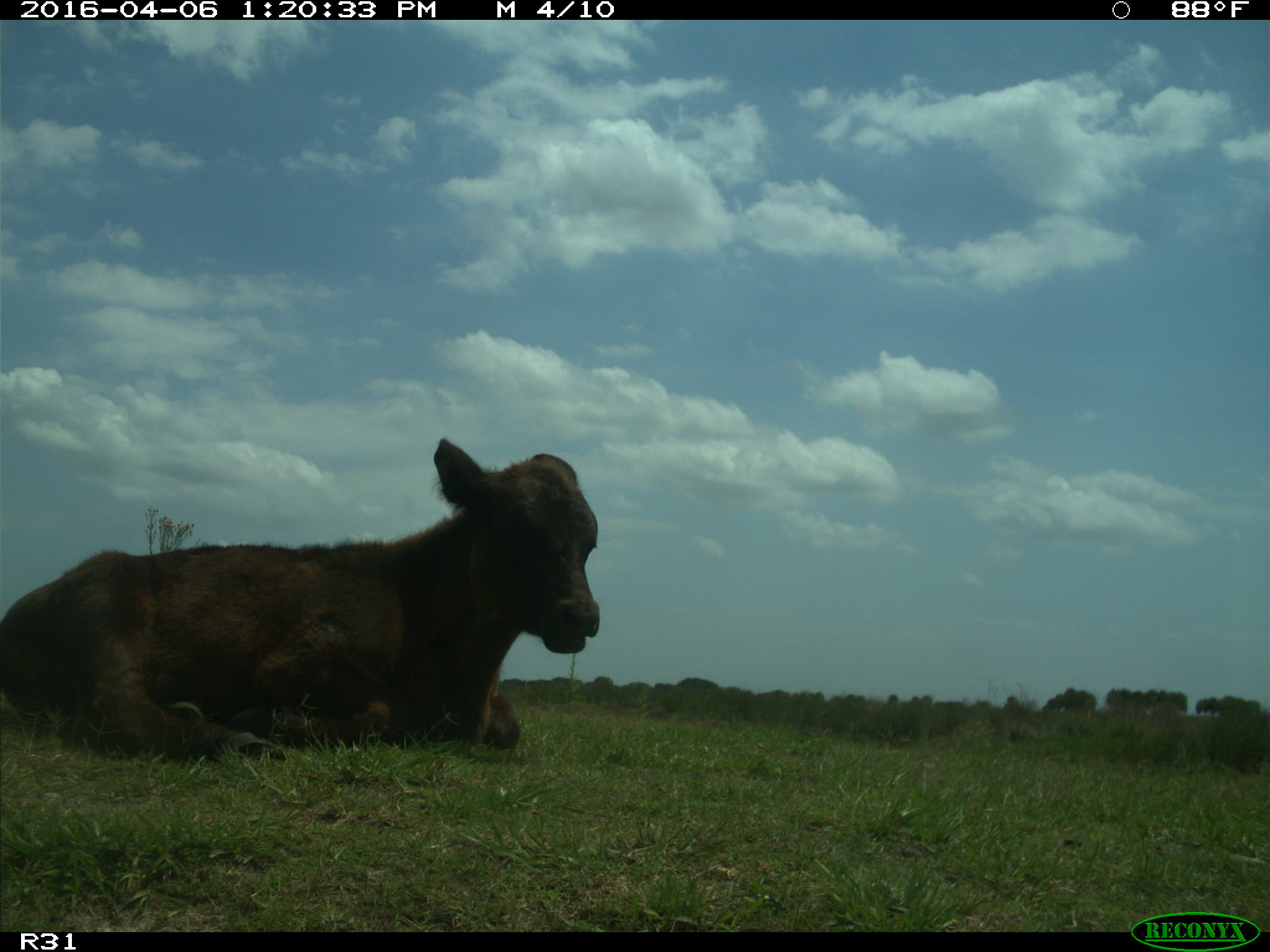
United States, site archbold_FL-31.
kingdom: Animalia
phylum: Chordata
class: Mammalia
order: Artiodactyla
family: Bovidae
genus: Bos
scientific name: Bos taurus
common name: domestic cow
Bos taurus (domestic cow).